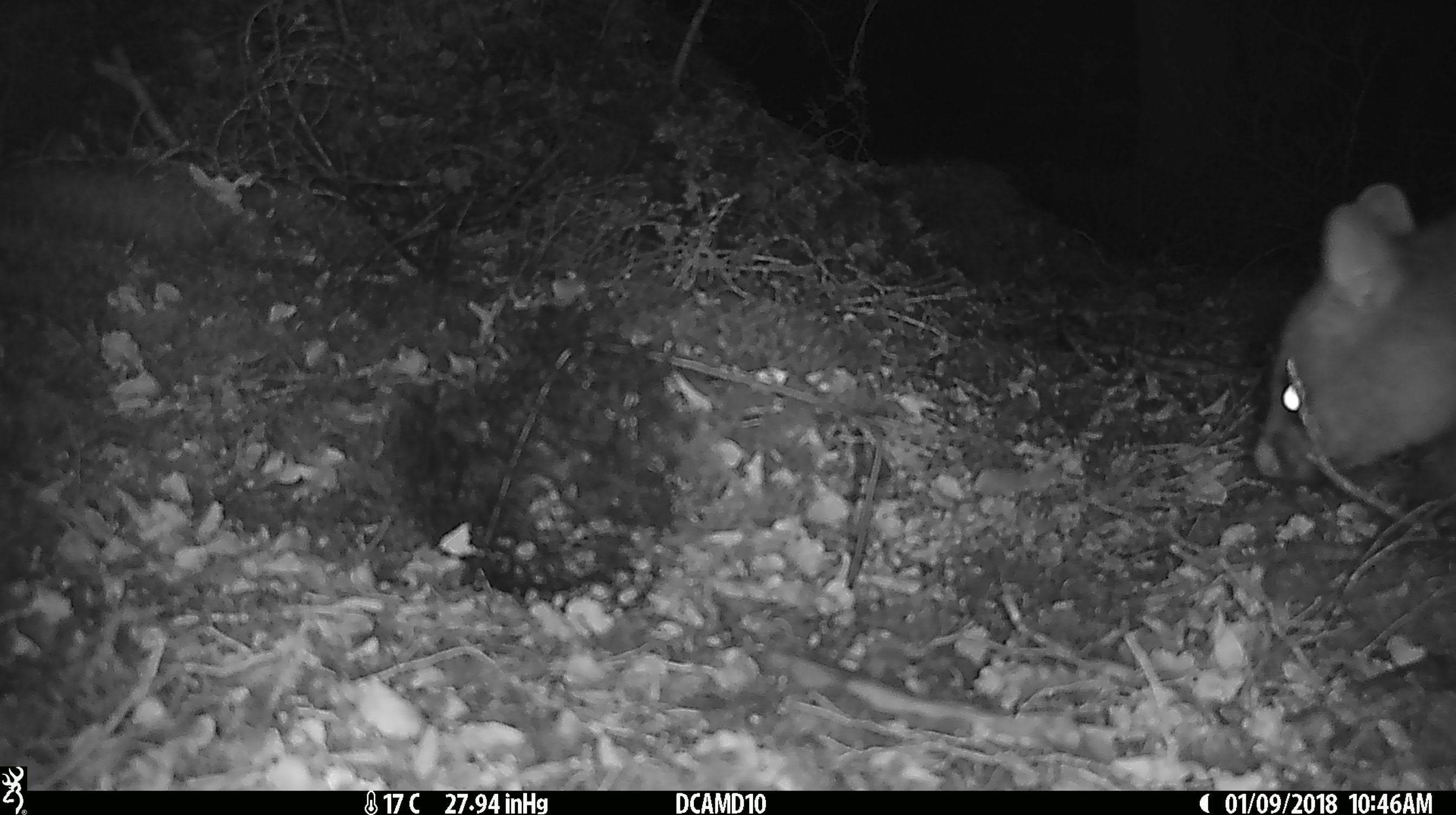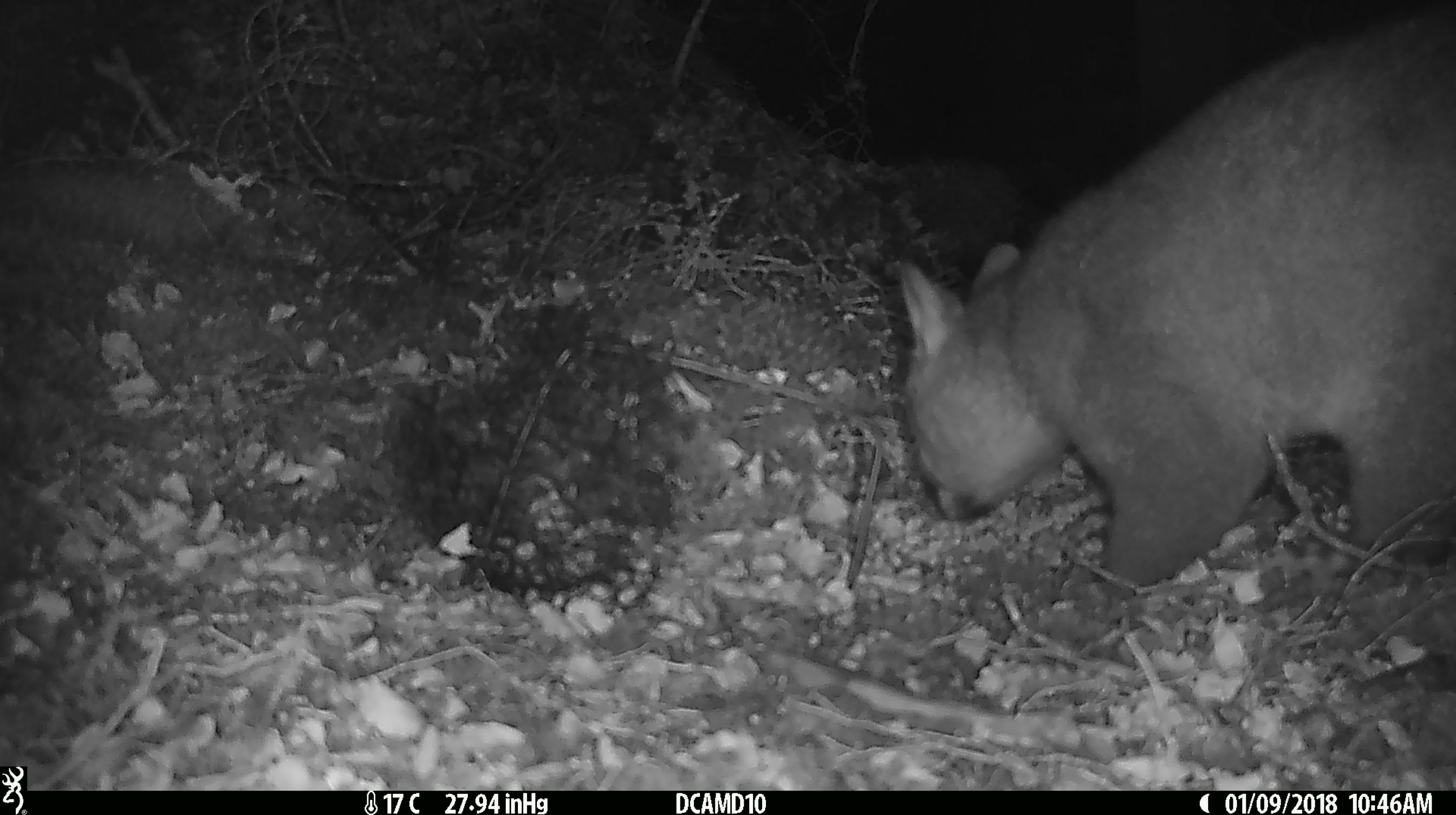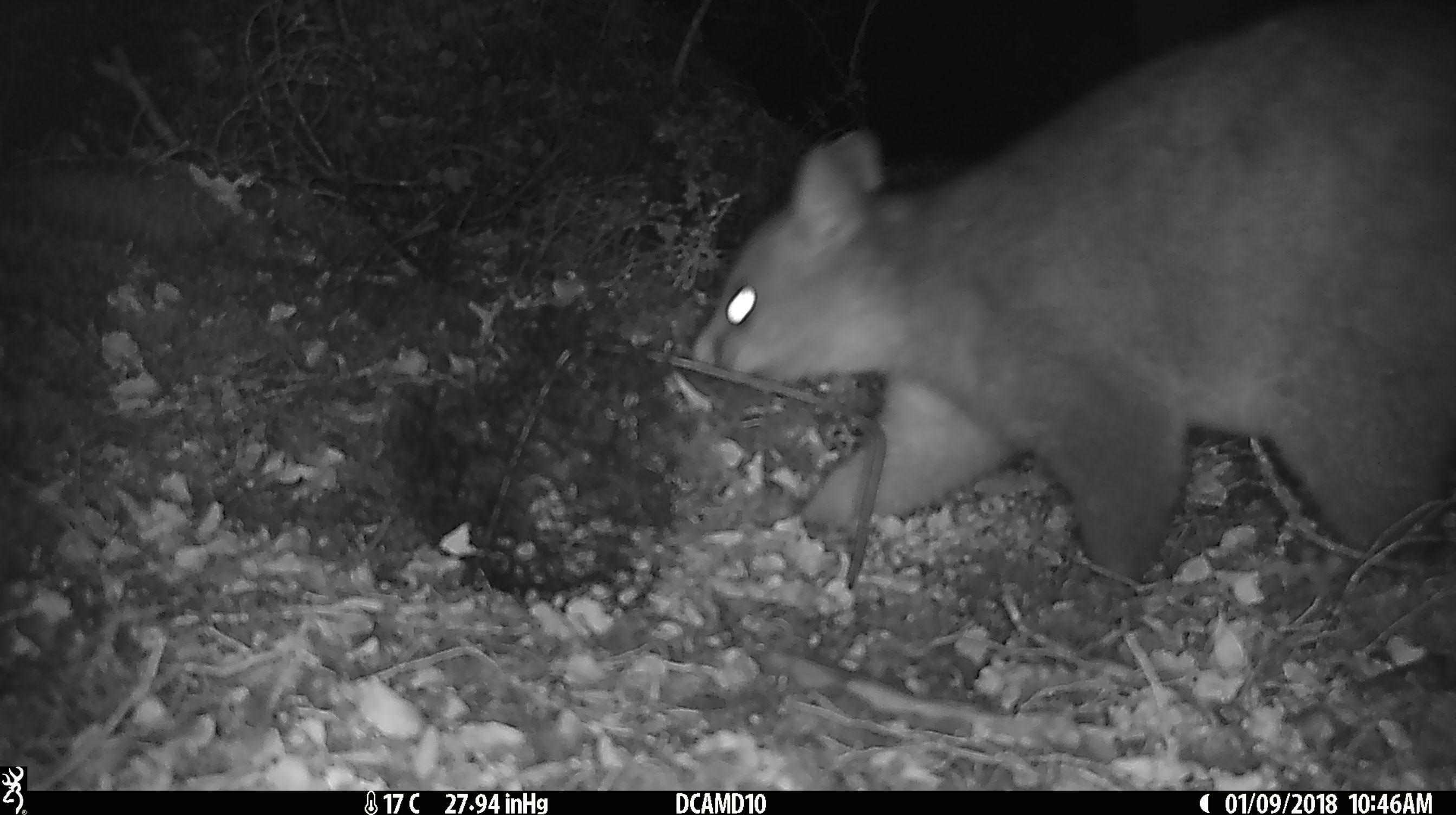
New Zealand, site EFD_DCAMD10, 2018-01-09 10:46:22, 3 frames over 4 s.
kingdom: Animalia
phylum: Chordata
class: Mammalia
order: Diprotodontia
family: Phalangeridae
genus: Trichosurus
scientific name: Trichosurus vulpecula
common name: common brushtail possum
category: possum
Possum (common brushtail possum) (Trichosurus vulpecula).